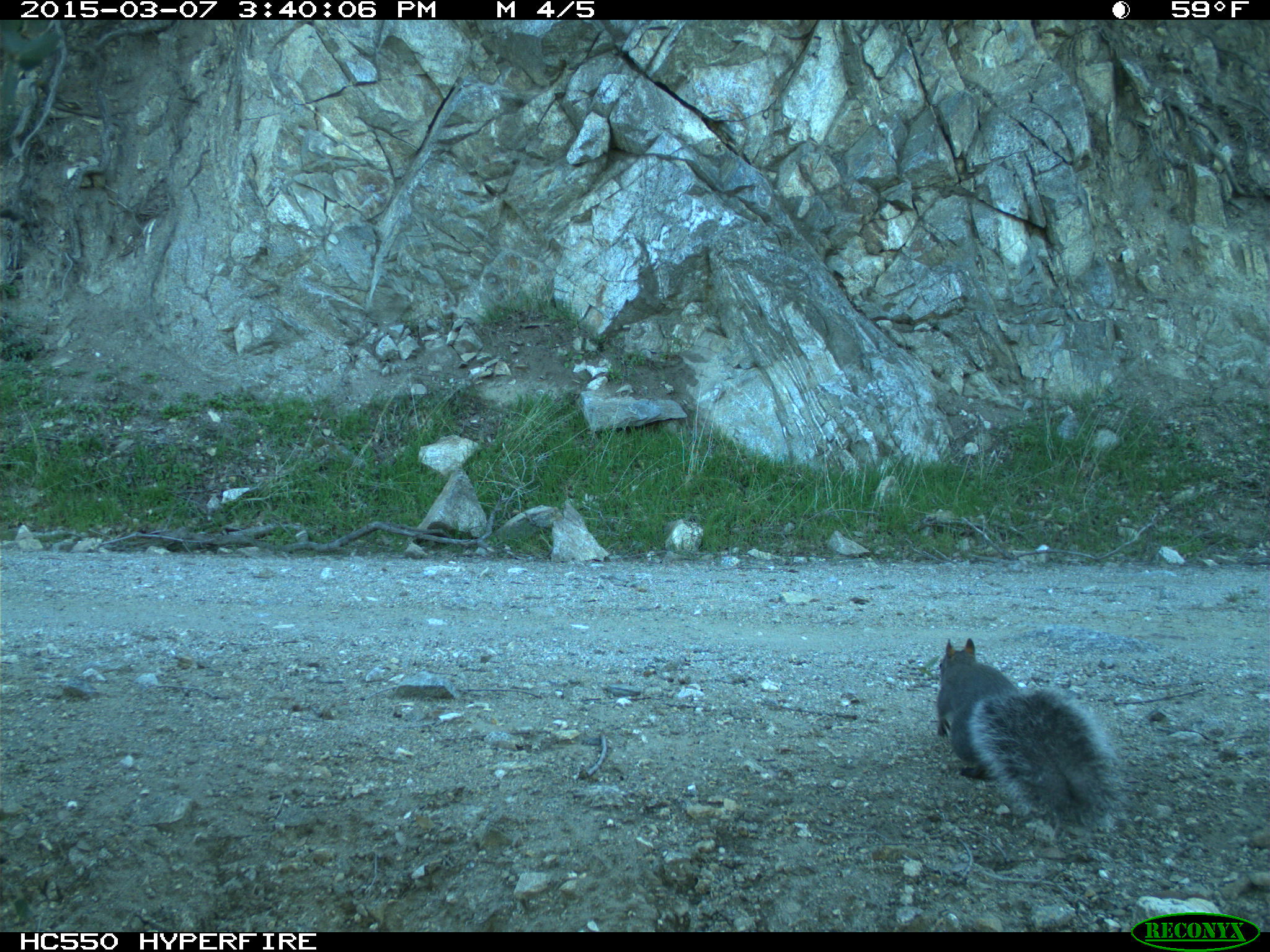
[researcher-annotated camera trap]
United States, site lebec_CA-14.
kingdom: Animalia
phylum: Chordata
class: Mammalia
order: Rodentia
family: Sciuridae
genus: Sciurus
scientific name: Sciurus carolinensis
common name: eastern gray squirrel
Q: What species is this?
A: Sciurus carolinensis (eastern gray squirrel).